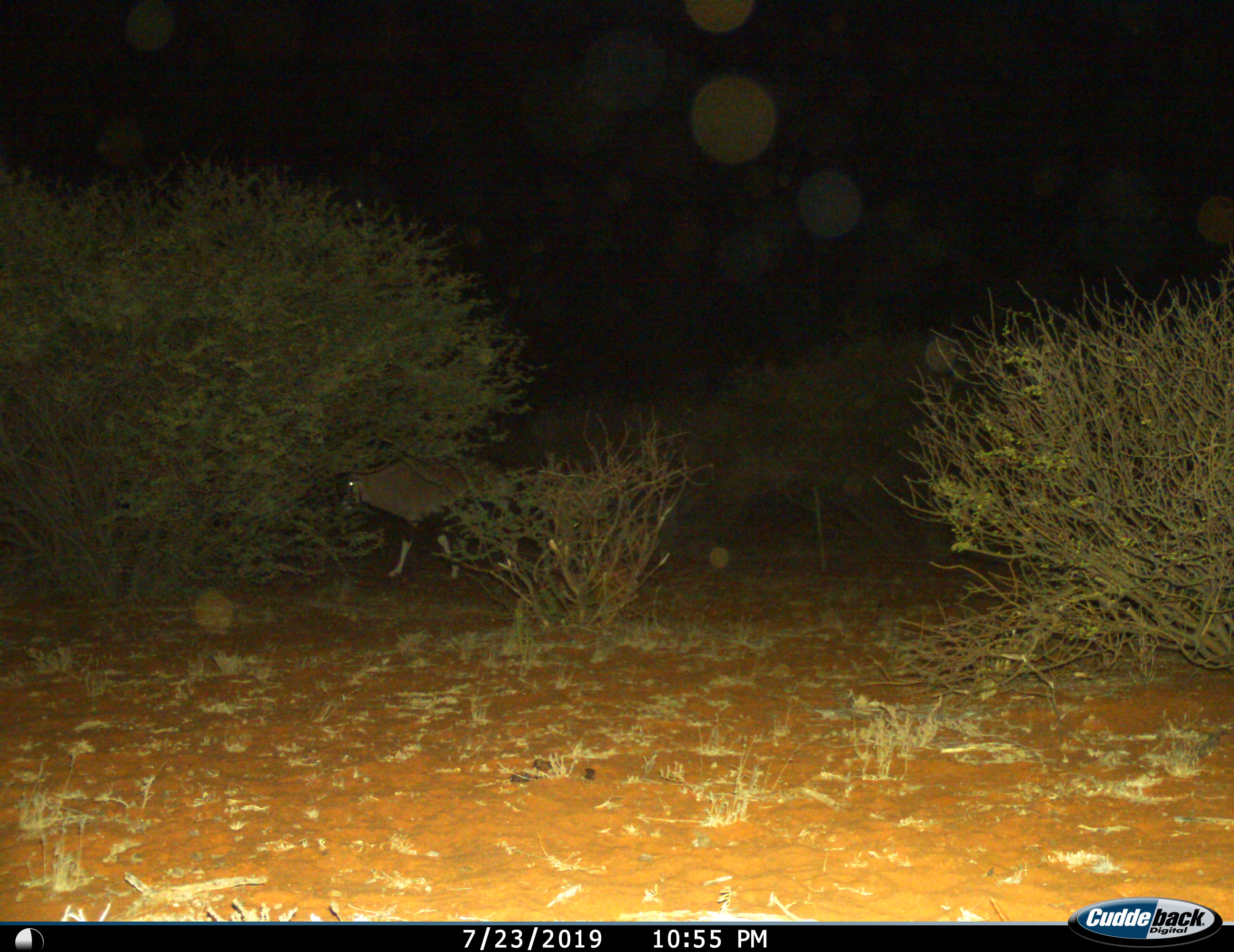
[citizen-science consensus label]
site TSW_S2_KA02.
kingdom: Animalia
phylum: Chordata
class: Mammalia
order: Artiodactyla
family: Bovidae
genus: Oryx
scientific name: Oryx gazella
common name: gemsbok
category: oryx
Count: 1.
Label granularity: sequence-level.